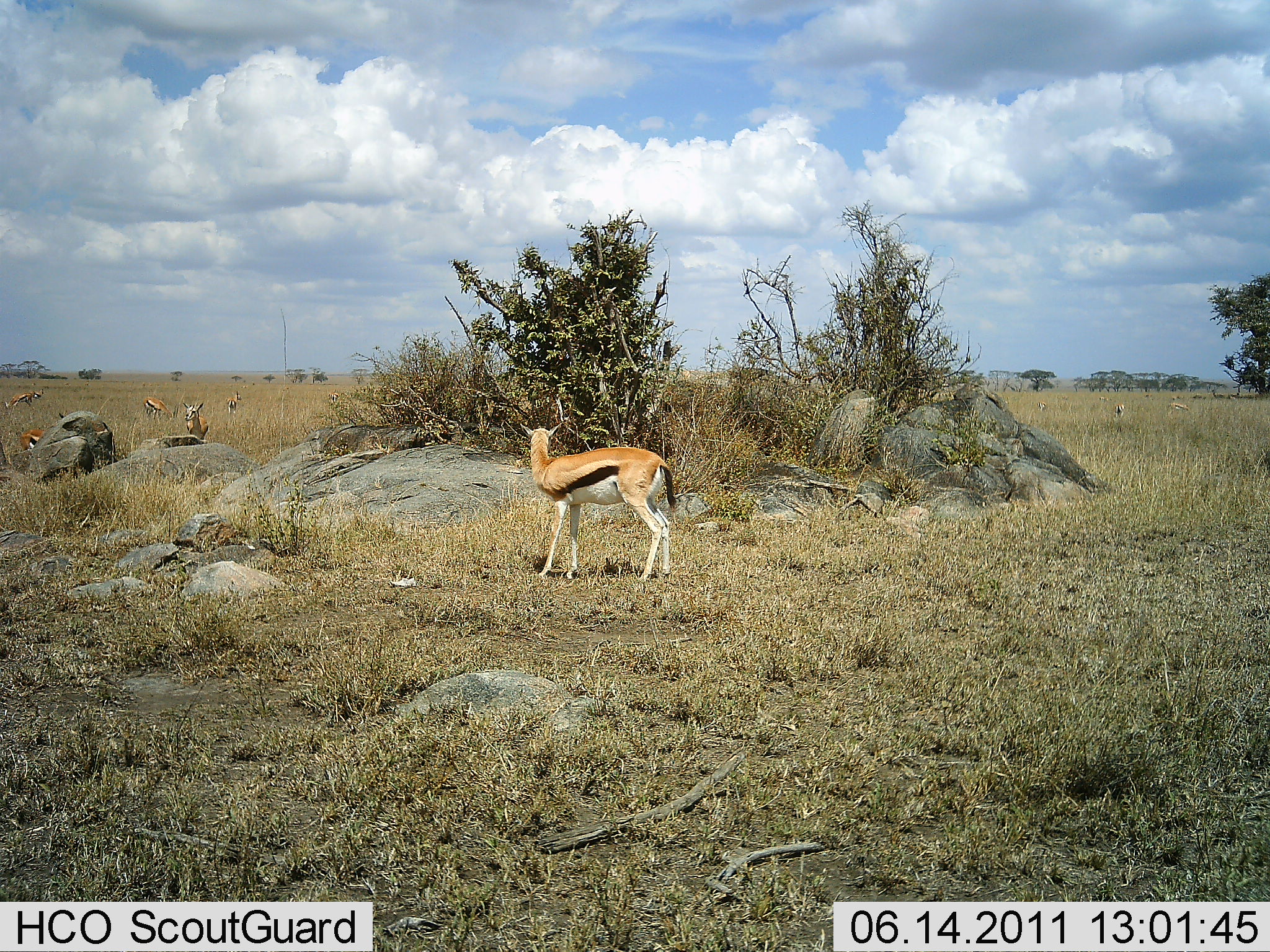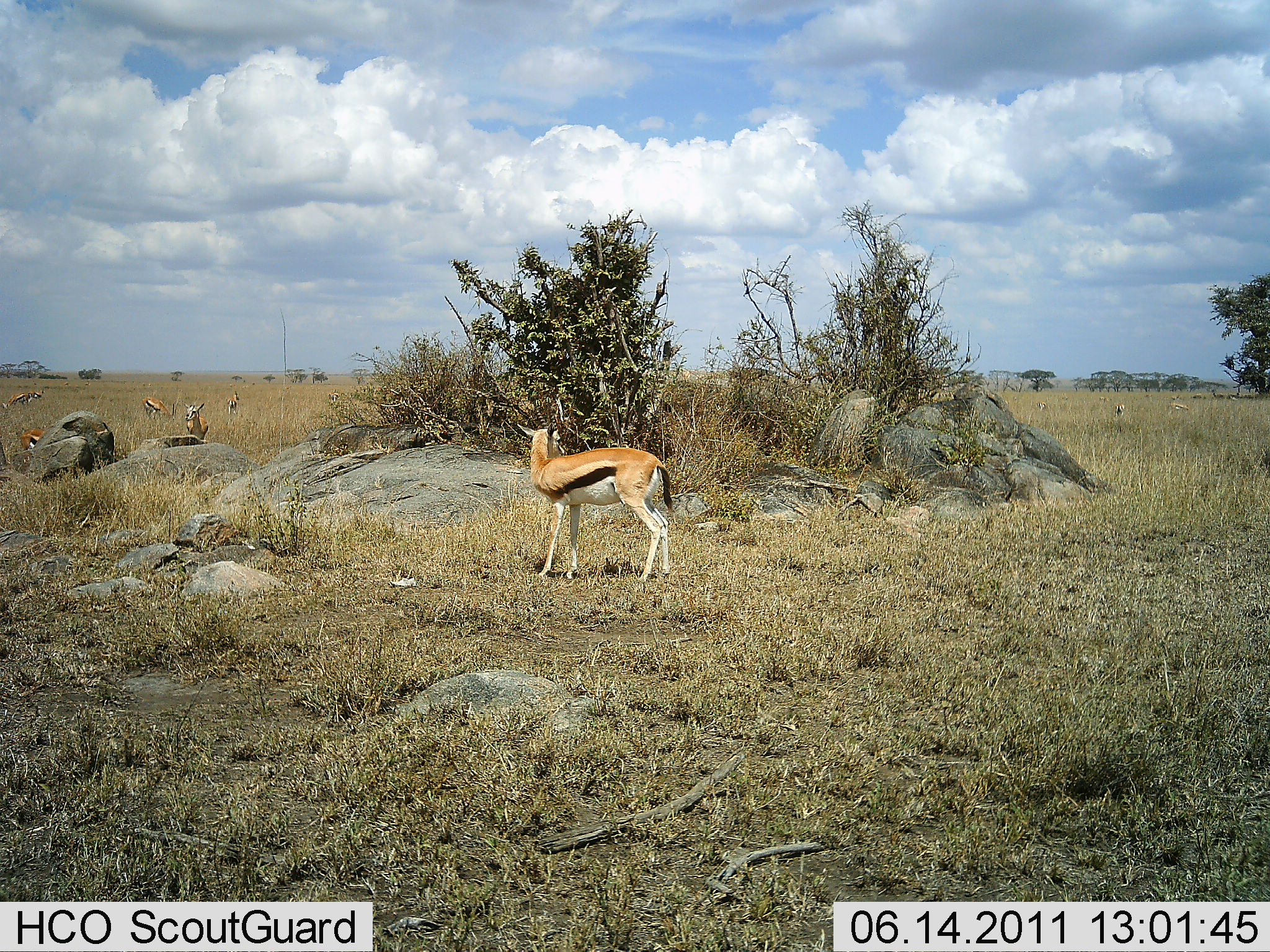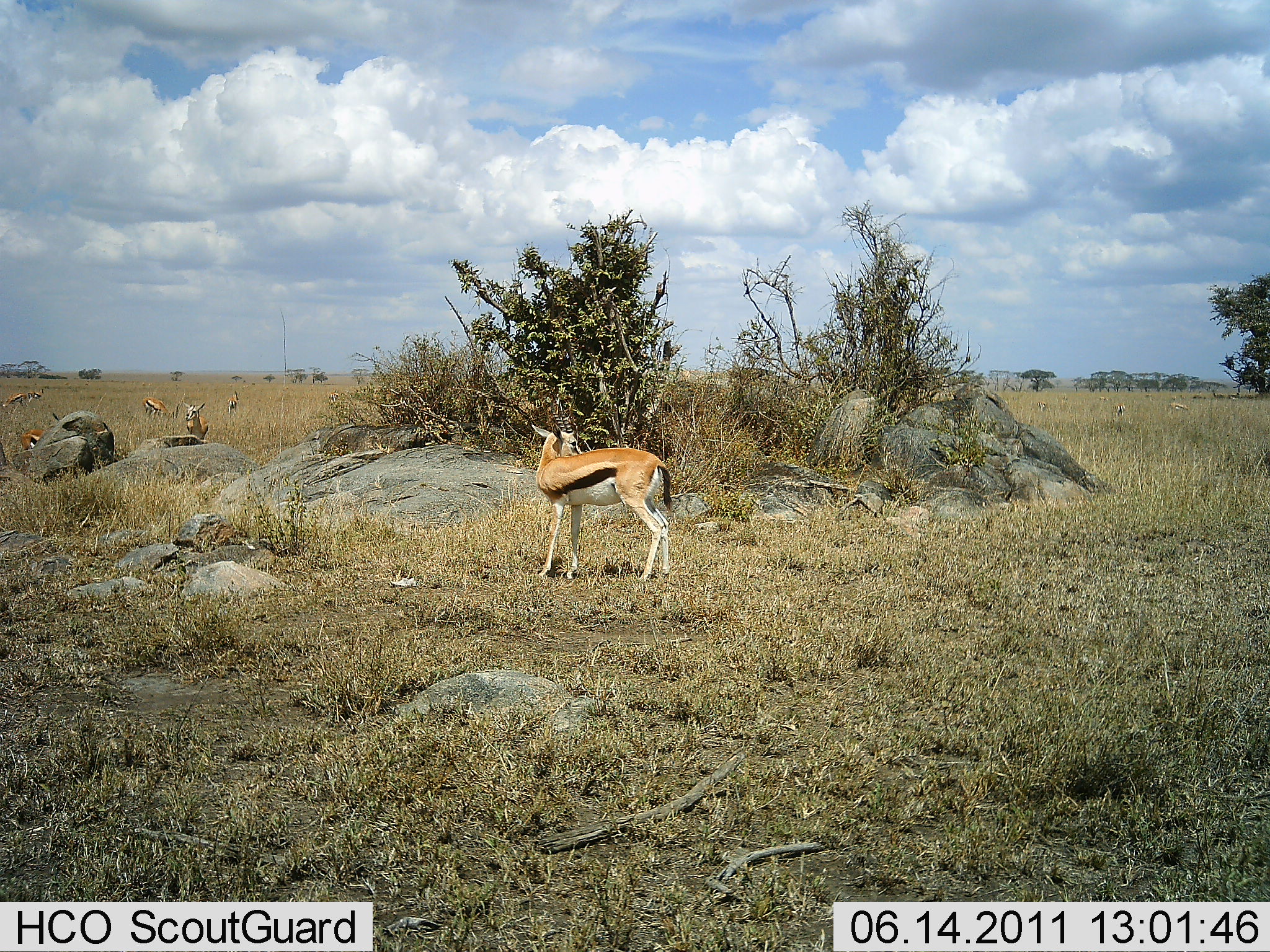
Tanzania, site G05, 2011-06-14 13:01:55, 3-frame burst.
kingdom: Animalia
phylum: Chordata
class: Mammalia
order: Artiodactyla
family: Bovidae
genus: Eudorcas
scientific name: Eudorcas thomsonii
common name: thomson's gazelle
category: gazellethomsons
Gazellethomsons (thomson's gazelle) (Eudorcas thomsonii), count 6. Behavior (volunteer vote fractions): standing 80%, resting 20%, moving 10%, interacting 10%. Young present (vote fraction): 0%. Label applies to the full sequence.